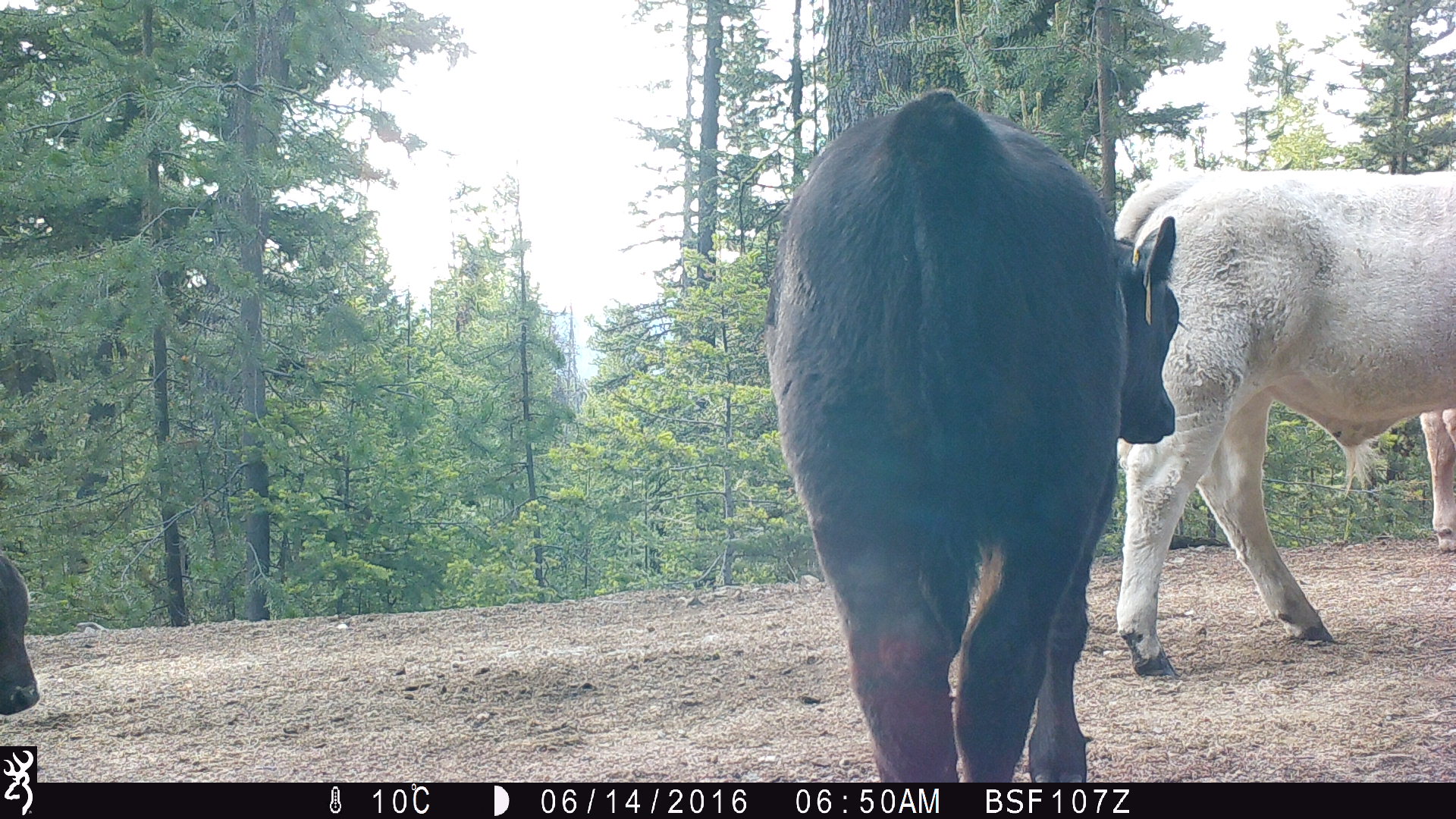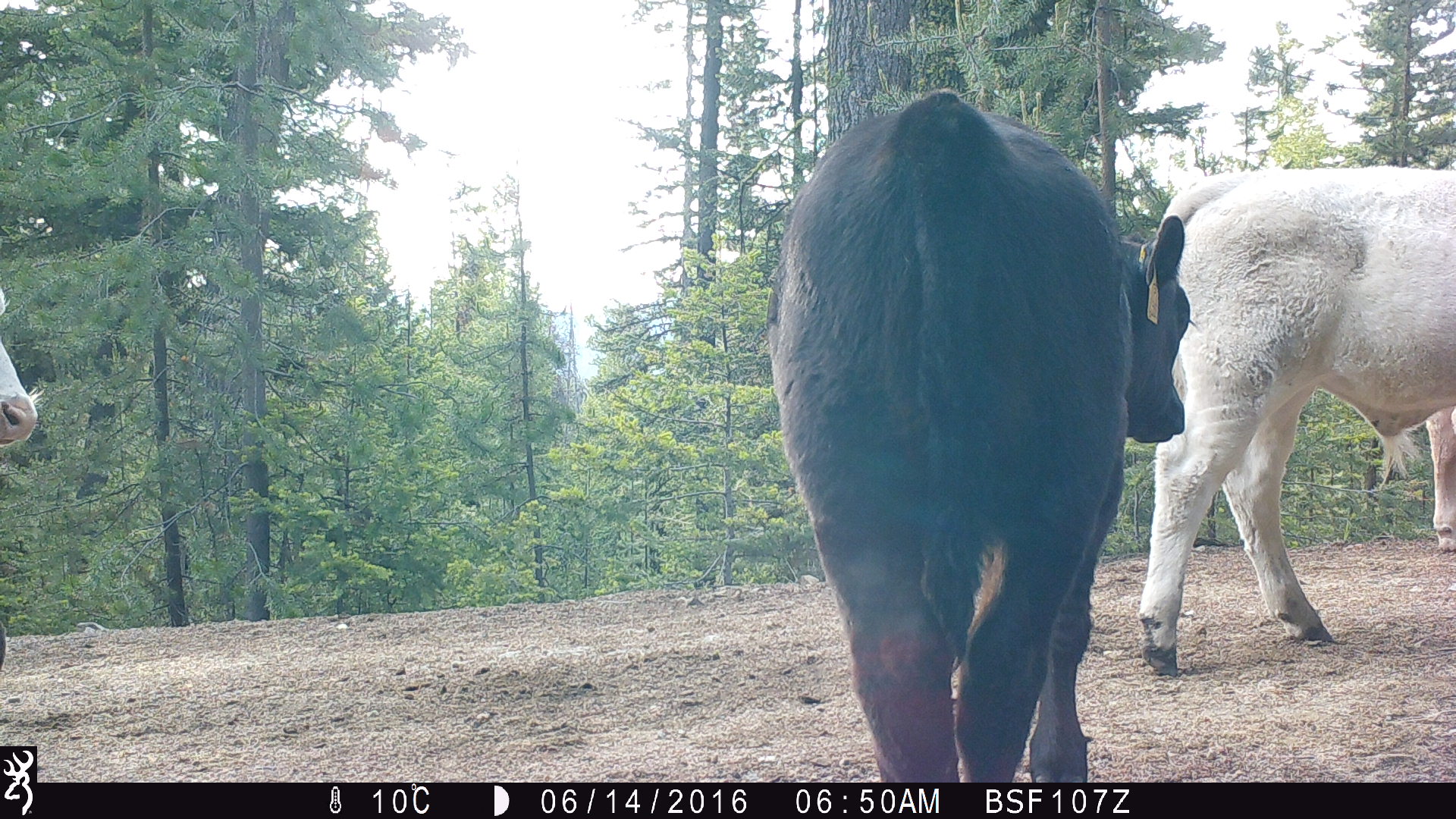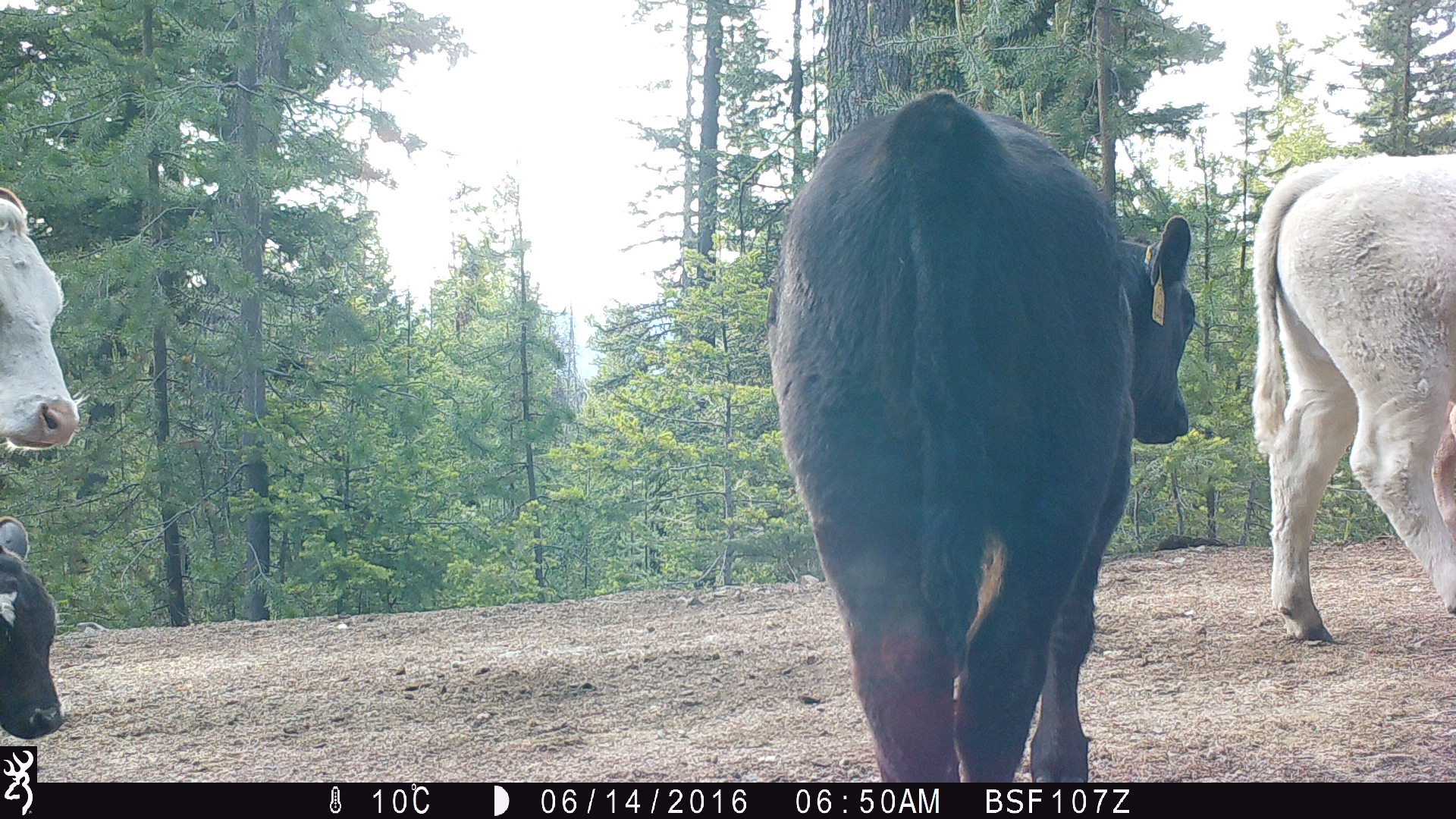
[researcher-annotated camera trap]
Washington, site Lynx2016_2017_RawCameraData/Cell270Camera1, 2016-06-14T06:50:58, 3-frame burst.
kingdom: Animalia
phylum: Chordata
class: Mammalia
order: Artiodactyla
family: Bovidae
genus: Bos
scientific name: Bos taurus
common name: domestic cattle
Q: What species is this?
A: Domestic cattle (Bos taurus).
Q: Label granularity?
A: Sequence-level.